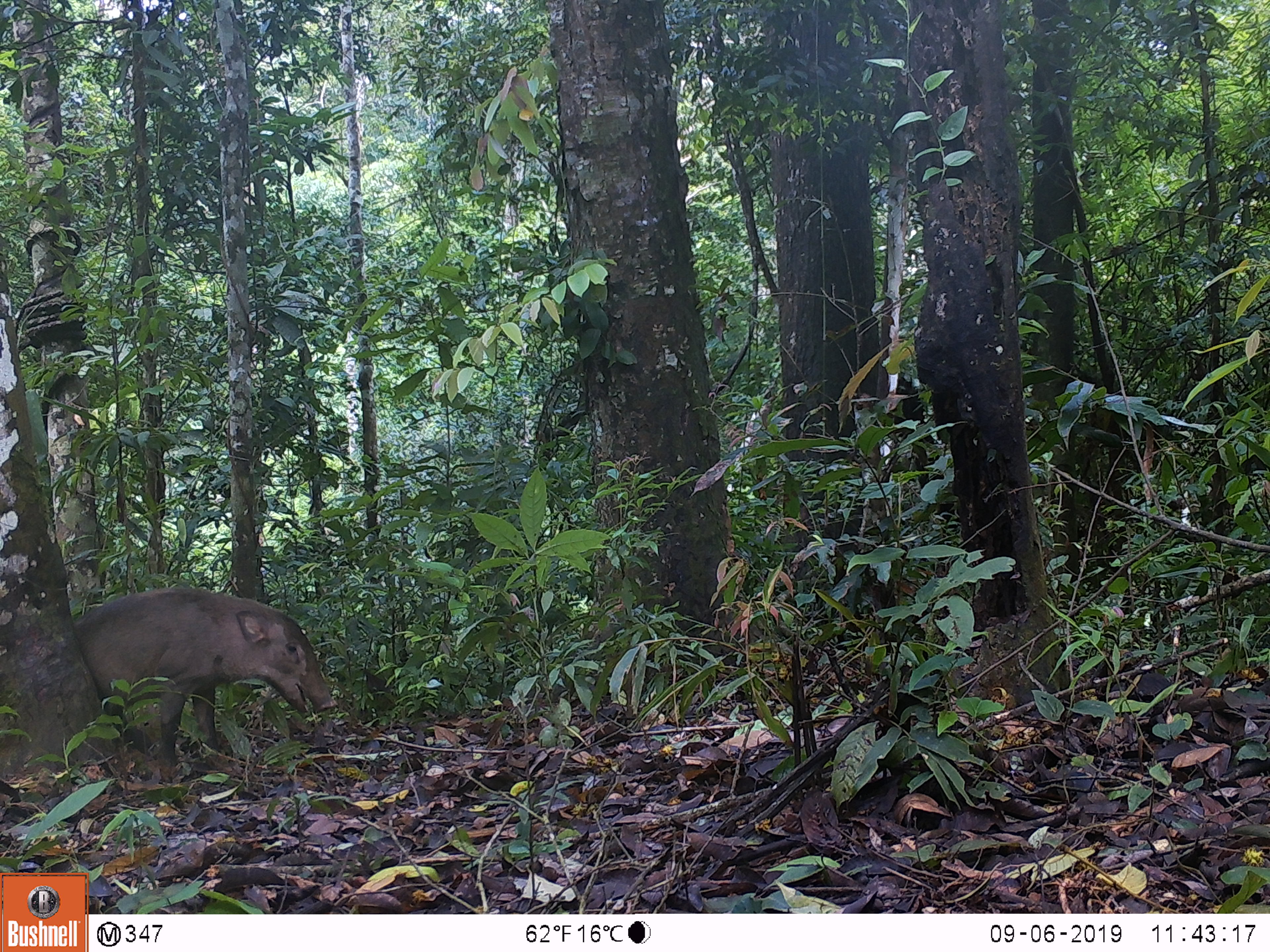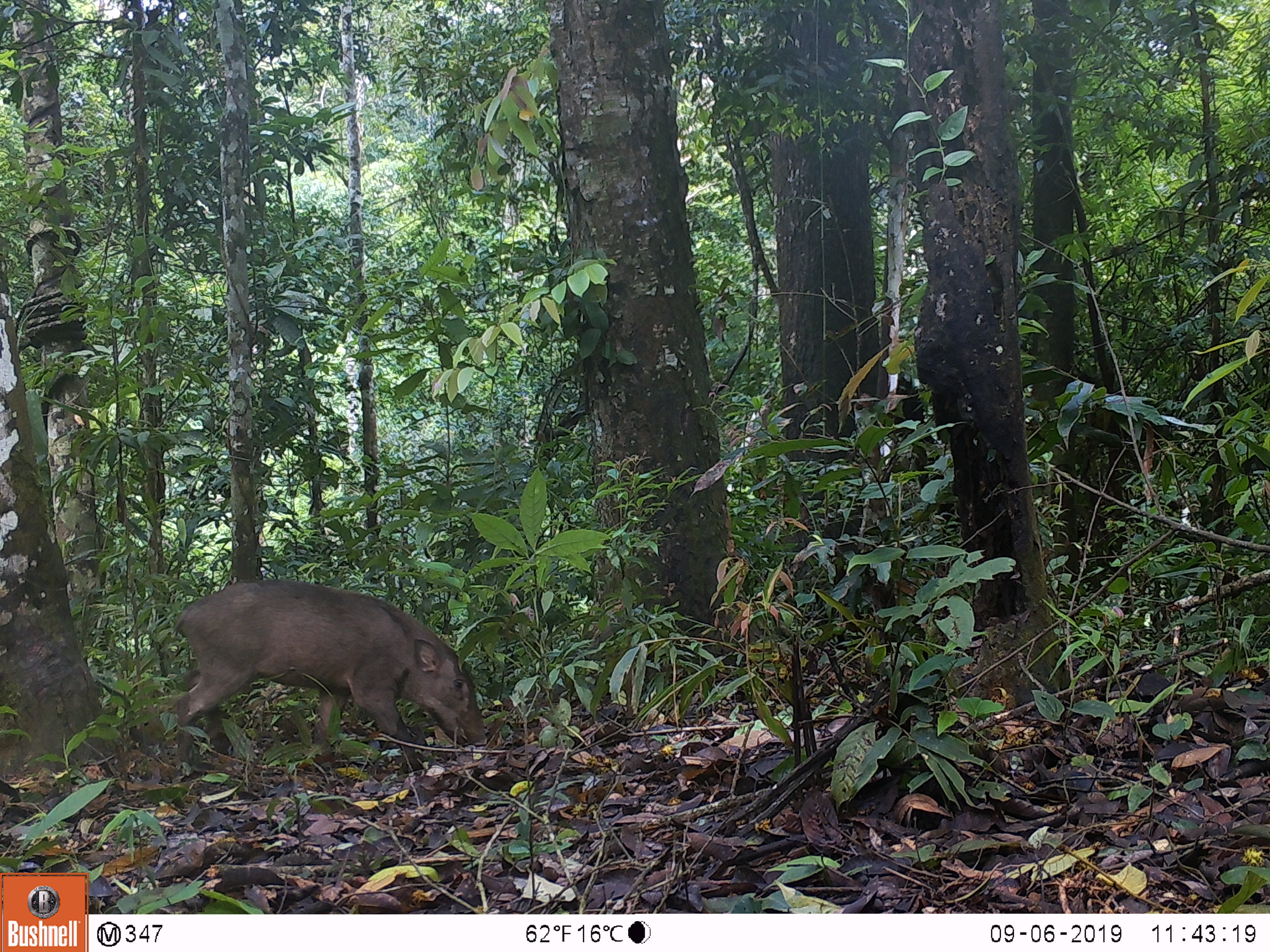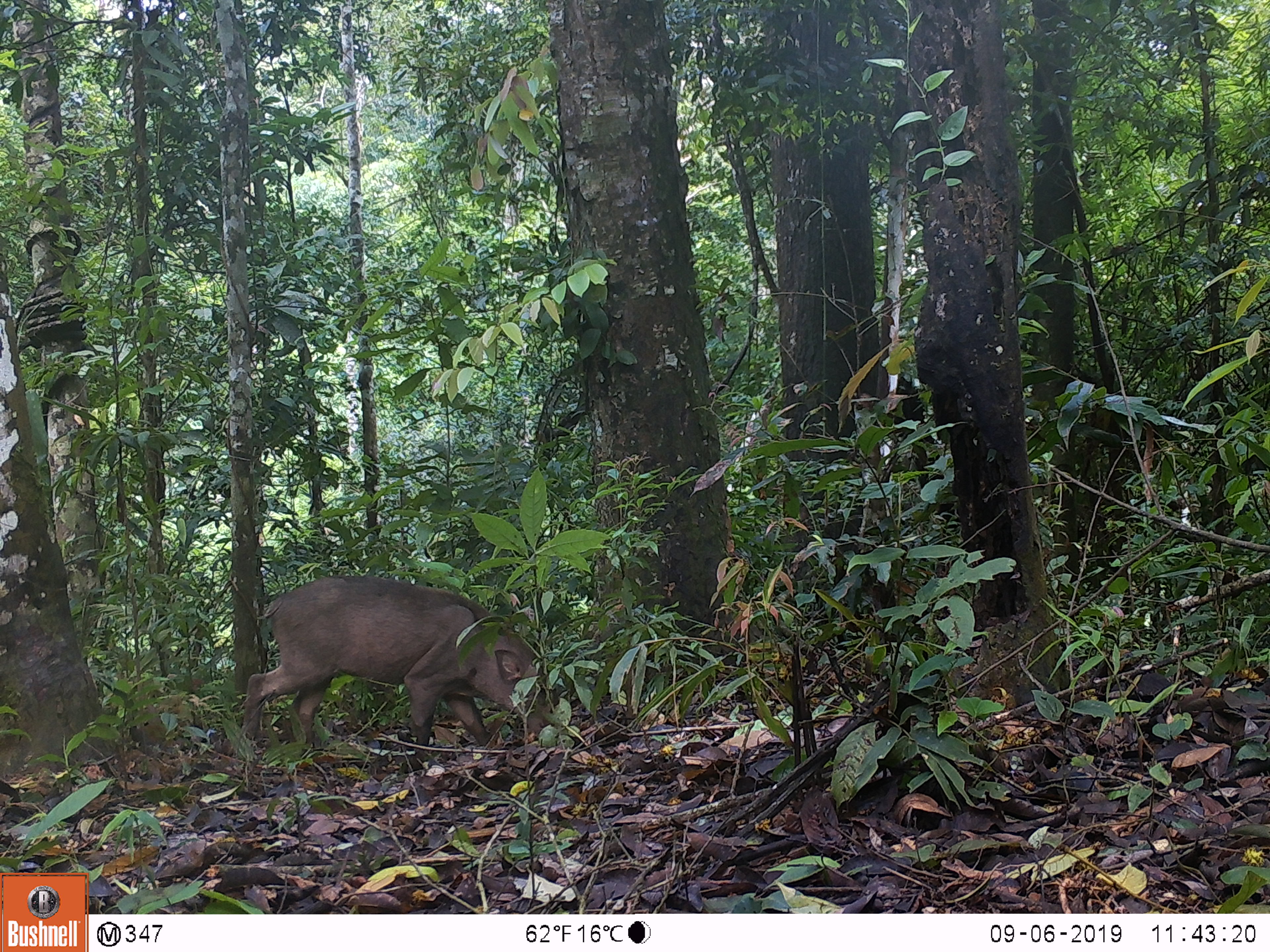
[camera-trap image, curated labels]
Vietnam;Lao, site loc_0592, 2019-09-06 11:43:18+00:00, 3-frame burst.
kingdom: Animalia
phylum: Chordata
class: Mammalia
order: Artiodactyla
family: Suidae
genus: Sus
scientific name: Sus scrofa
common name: eurasian wild pig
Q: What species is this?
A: Eurasian wild pig (Sus scrofa).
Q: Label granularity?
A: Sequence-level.